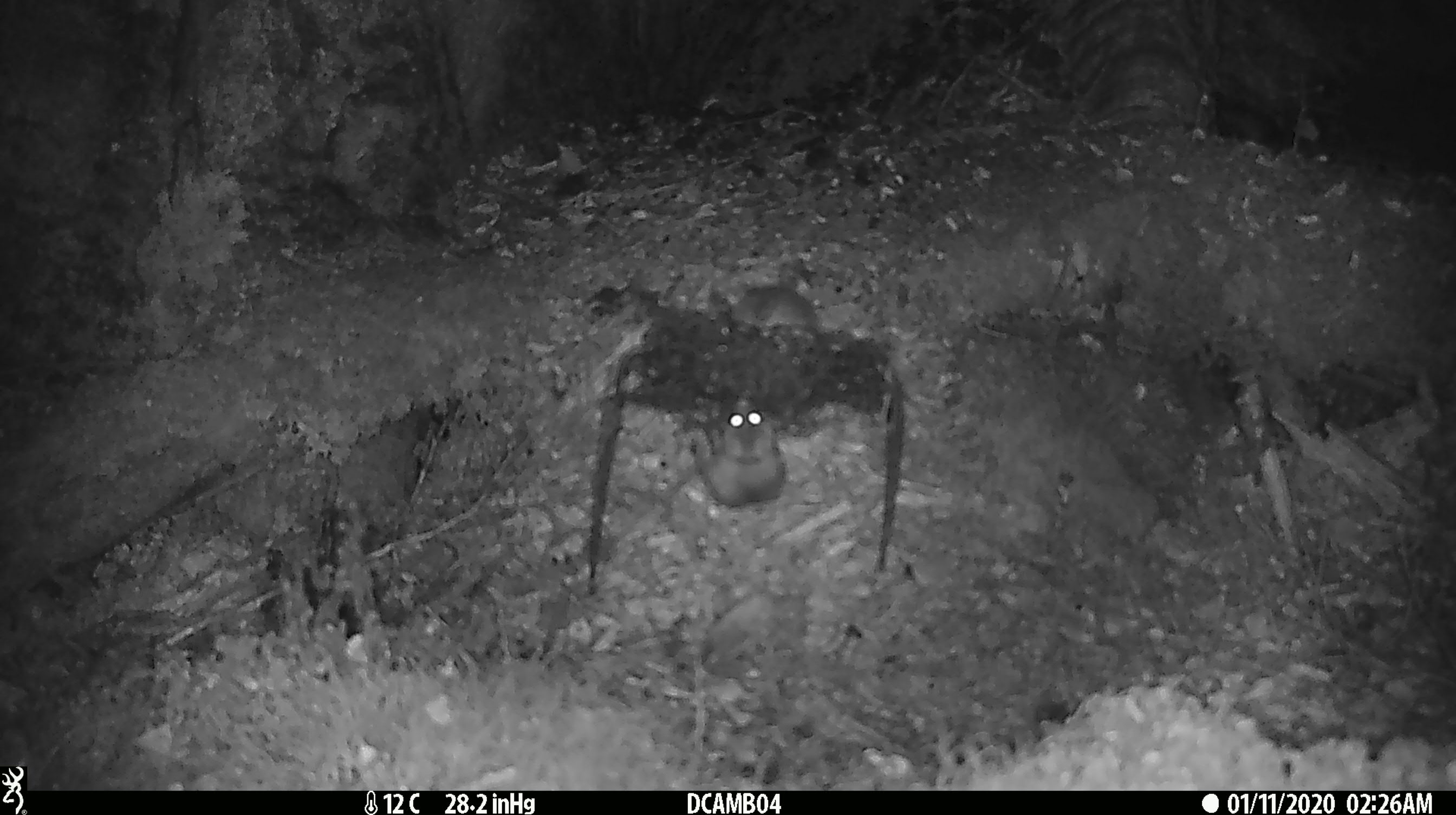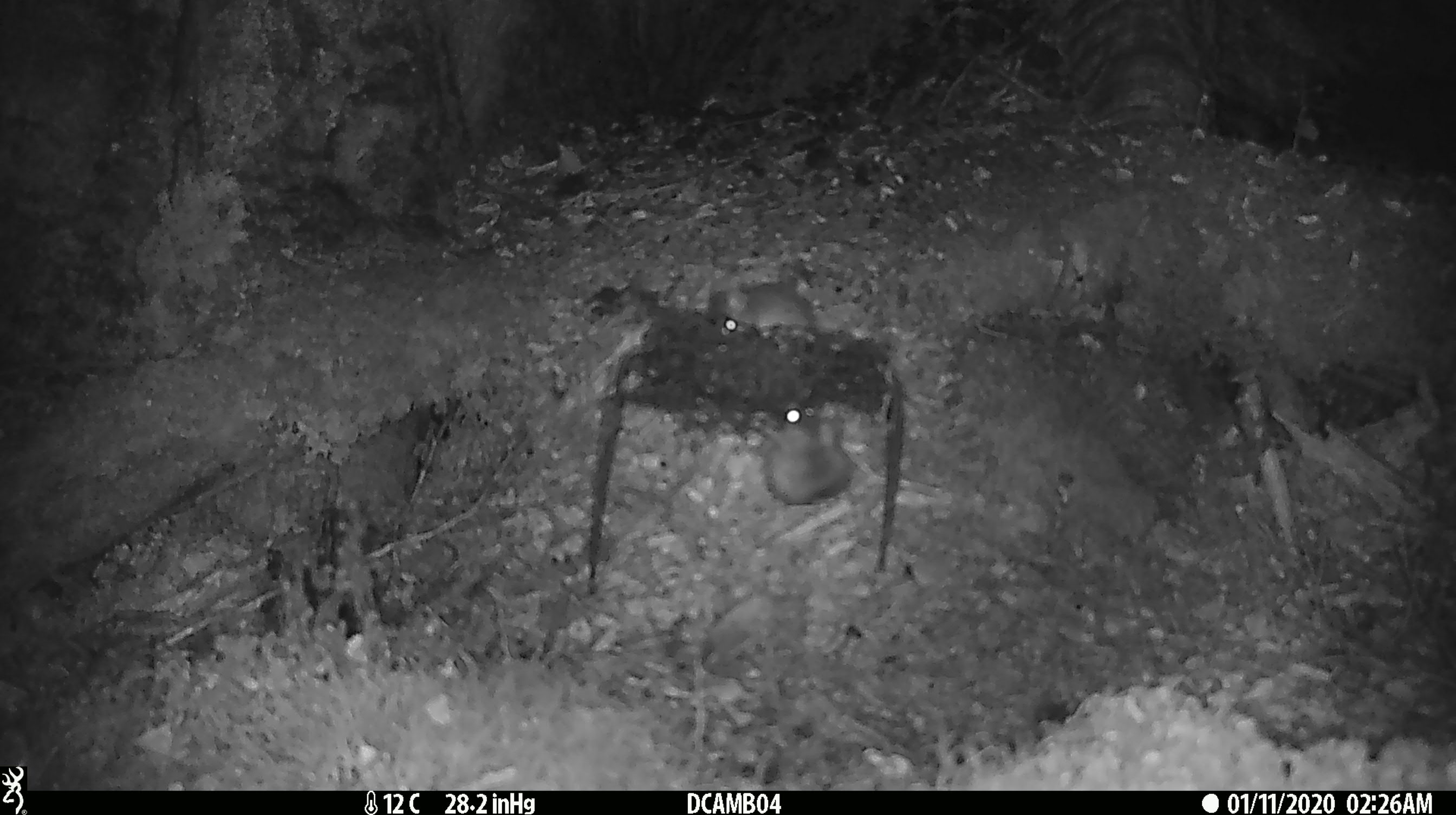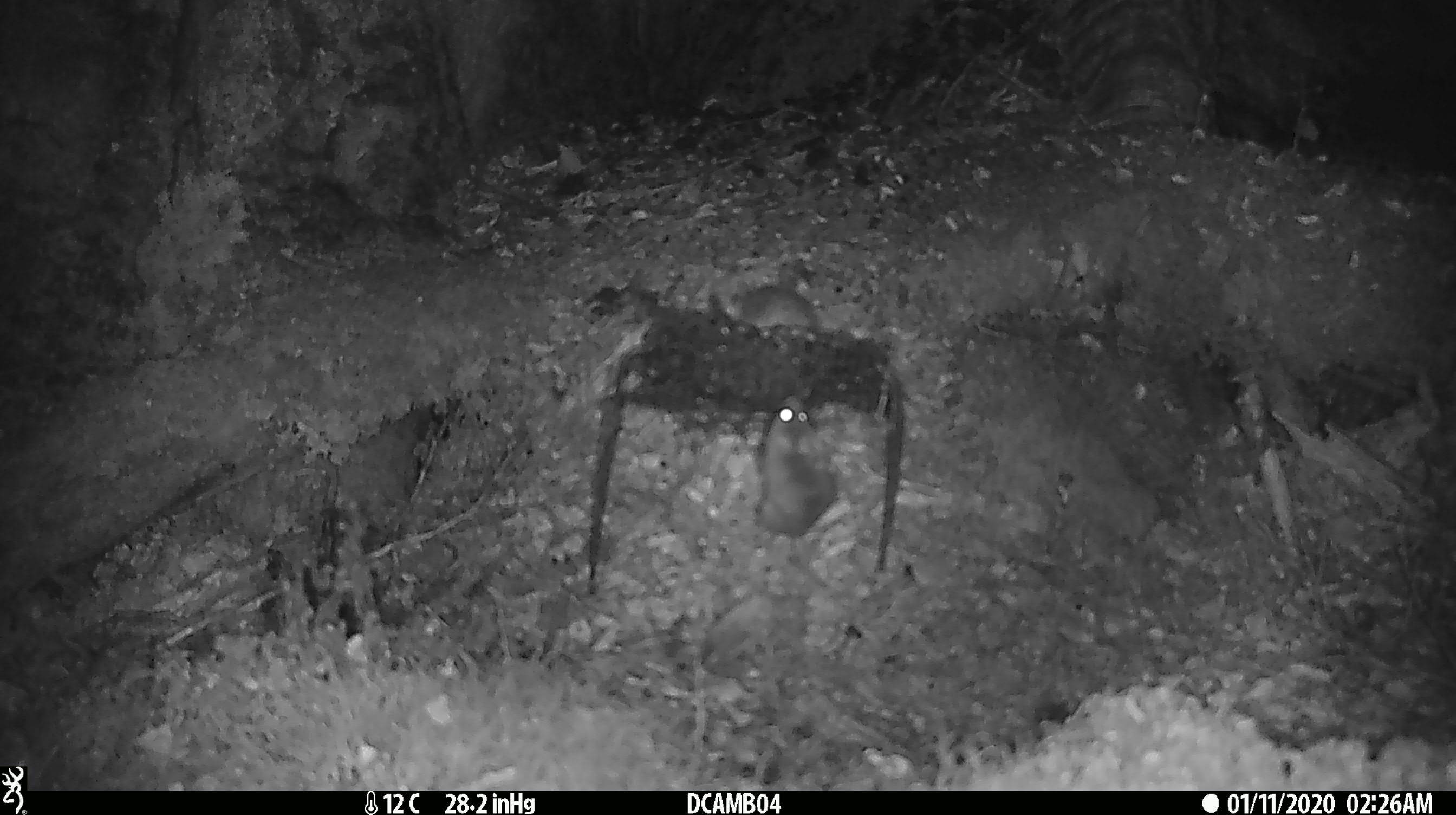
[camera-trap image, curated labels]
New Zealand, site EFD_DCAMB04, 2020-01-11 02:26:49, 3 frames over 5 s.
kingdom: Animalia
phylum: Chordata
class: Mammalia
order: Rodentia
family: Muridae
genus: Mus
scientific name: Mus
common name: mouse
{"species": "mouse (Mus)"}